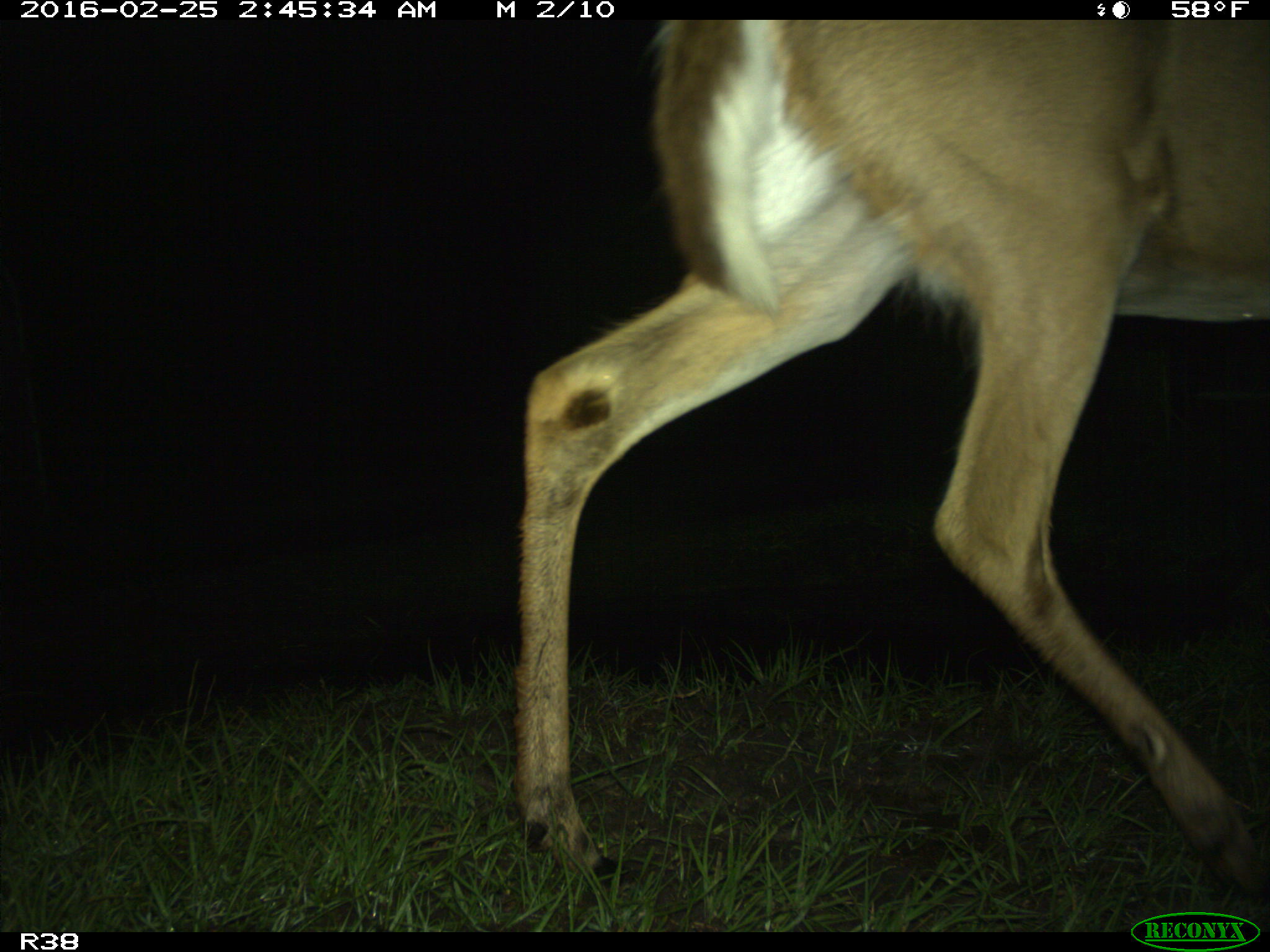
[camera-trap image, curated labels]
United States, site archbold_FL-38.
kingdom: Animalia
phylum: Chordata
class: Mammalia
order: Artiodactyla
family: Cervidae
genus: Odocoileus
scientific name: Odocoileus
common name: deer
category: unidentified deer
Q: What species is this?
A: Unidentified deer (deer) (Odocoileus).